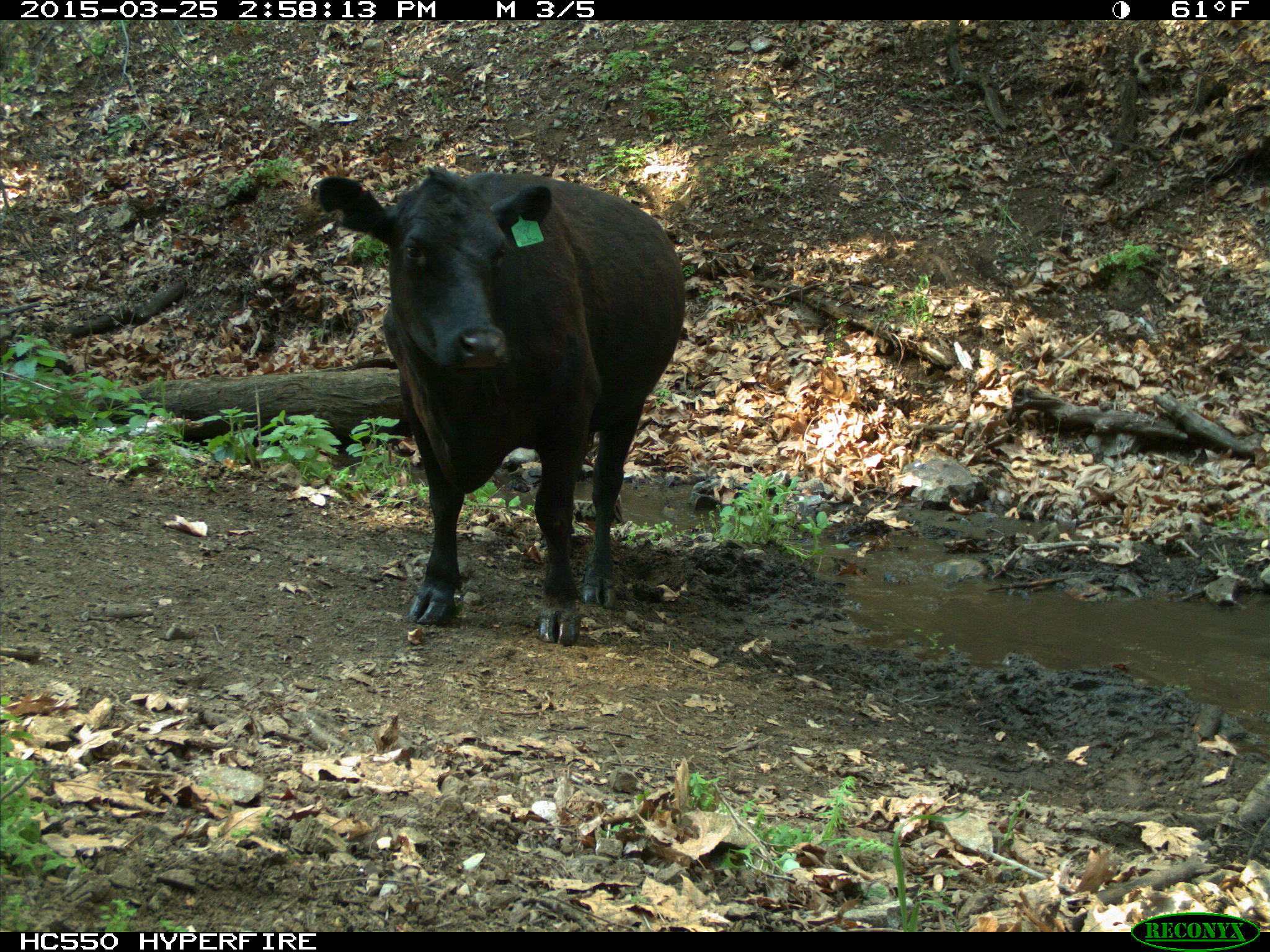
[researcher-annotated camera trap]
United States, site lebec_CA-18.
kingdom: Animalia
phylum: Chordata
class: Mammalia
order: Artiodactyla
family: Bovidae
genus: Bos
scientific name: Bos taurus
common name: domestic cow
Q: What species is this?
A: Bos taurus (domestic cow).